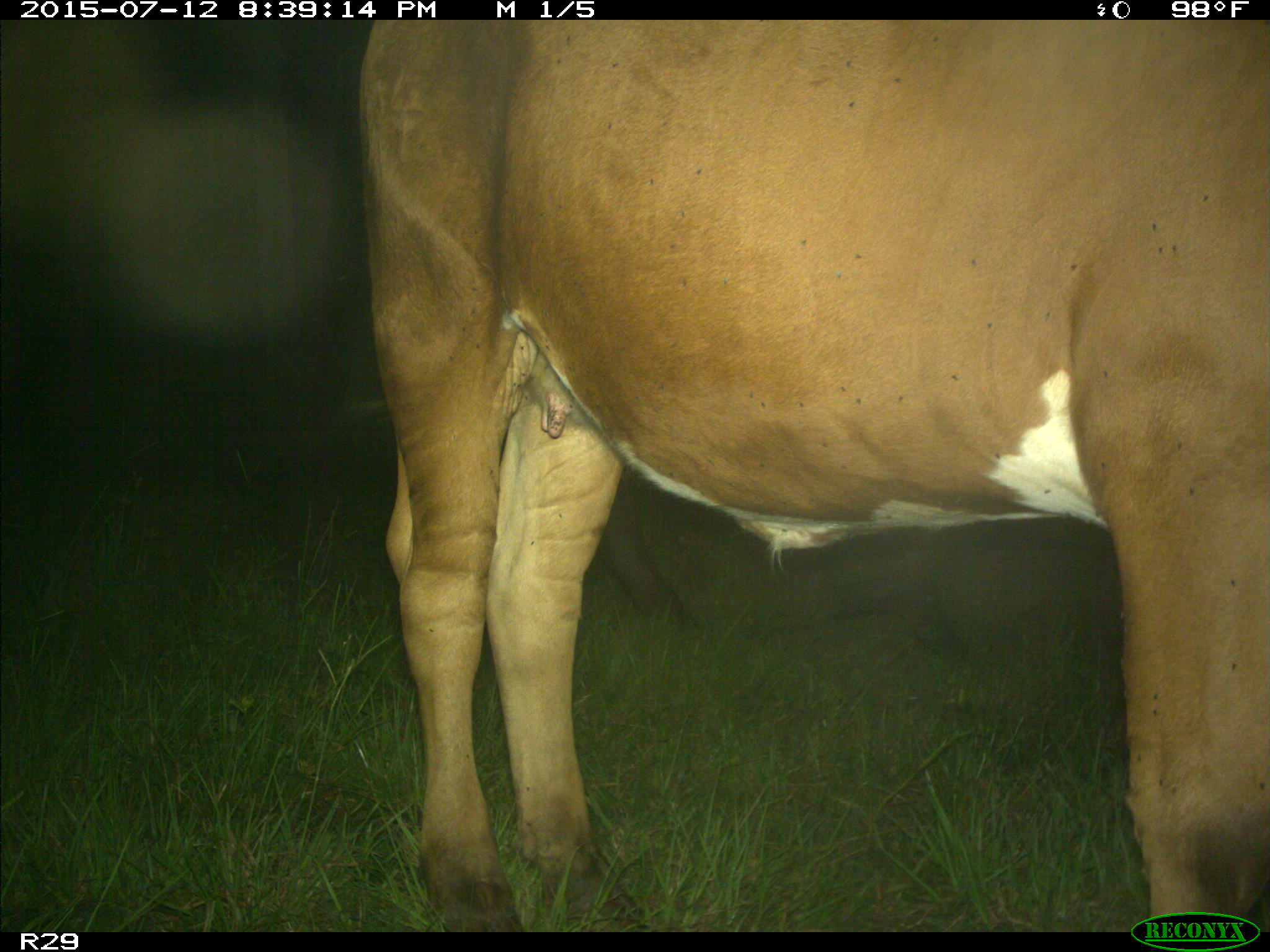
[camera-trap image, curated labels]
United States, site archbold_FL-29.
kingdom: Animalia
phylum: Chordata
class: Mammalia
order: Artiodactyla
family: Bovidae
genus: Bos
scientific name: Bos taurus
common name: domestic cow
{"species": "Bos taurus (domestic cow)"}